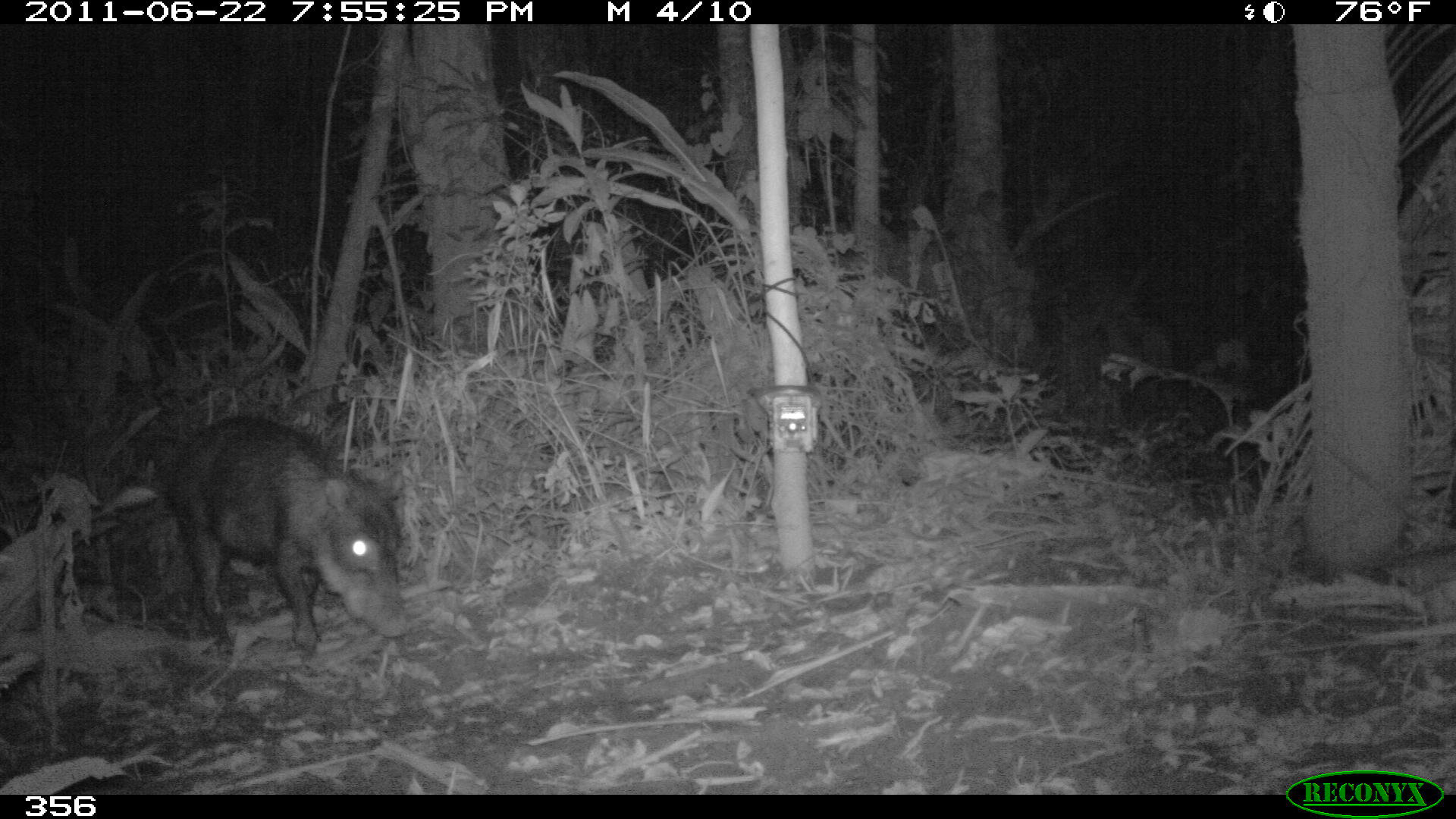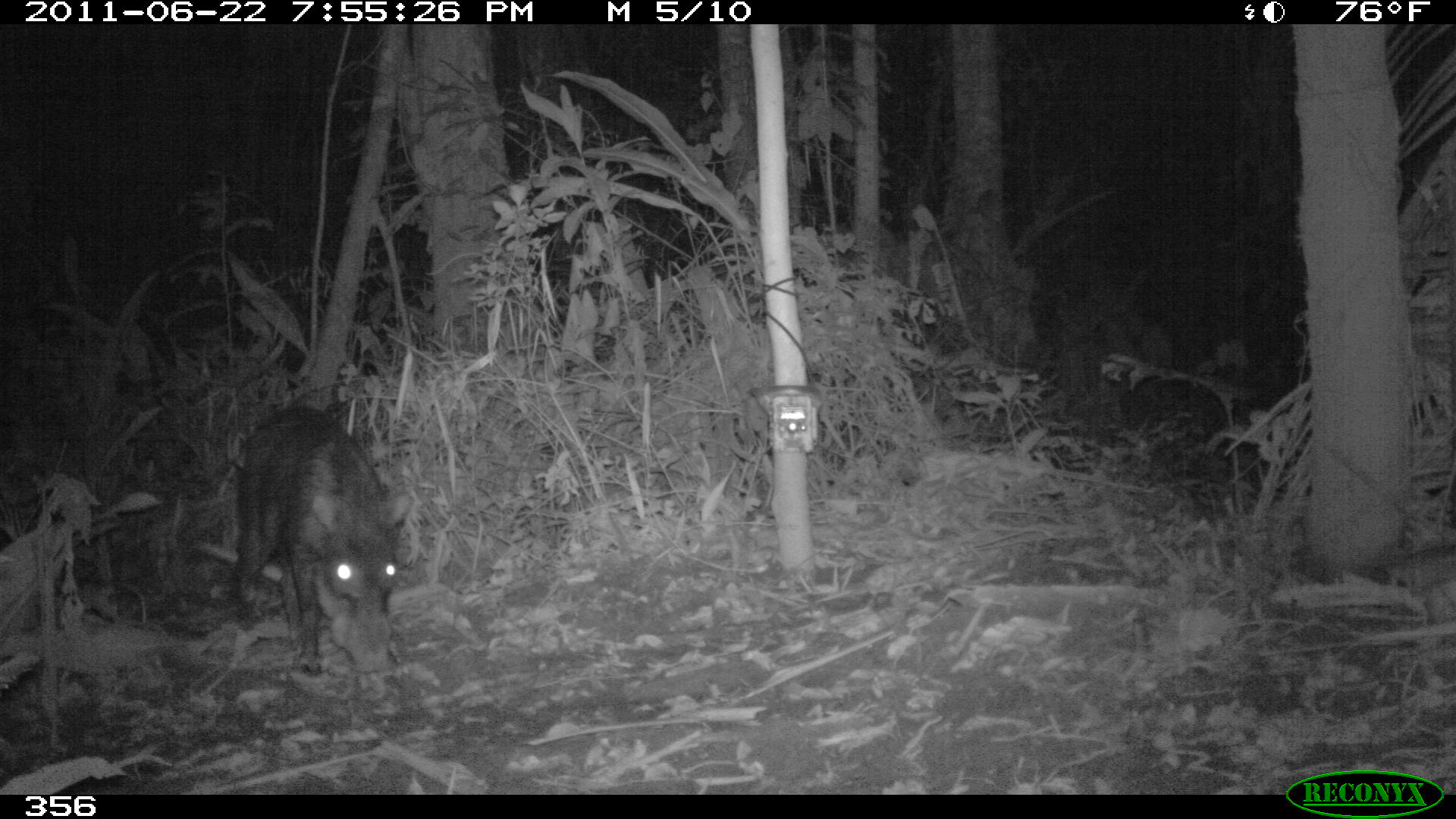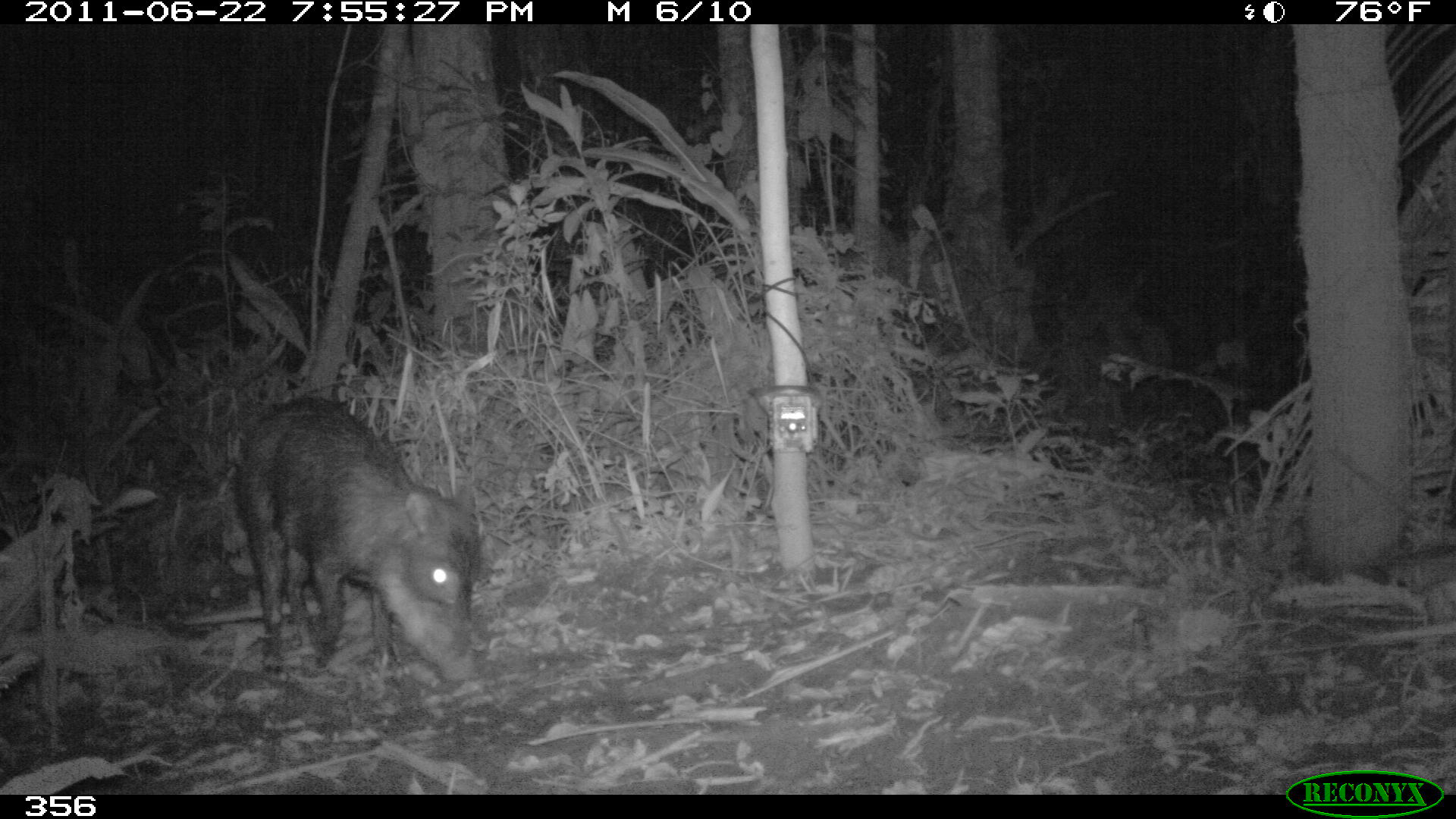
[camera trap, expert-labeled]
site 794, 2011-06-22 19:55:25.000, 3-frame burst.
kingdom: Animalia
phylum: Chordata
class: Mammalia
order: Artiodactyla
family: Tayassuidae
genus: Tayassu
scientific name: Tayassu pecari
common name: white-lipped peccary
Tayassu pecari (white-lipped peccary).